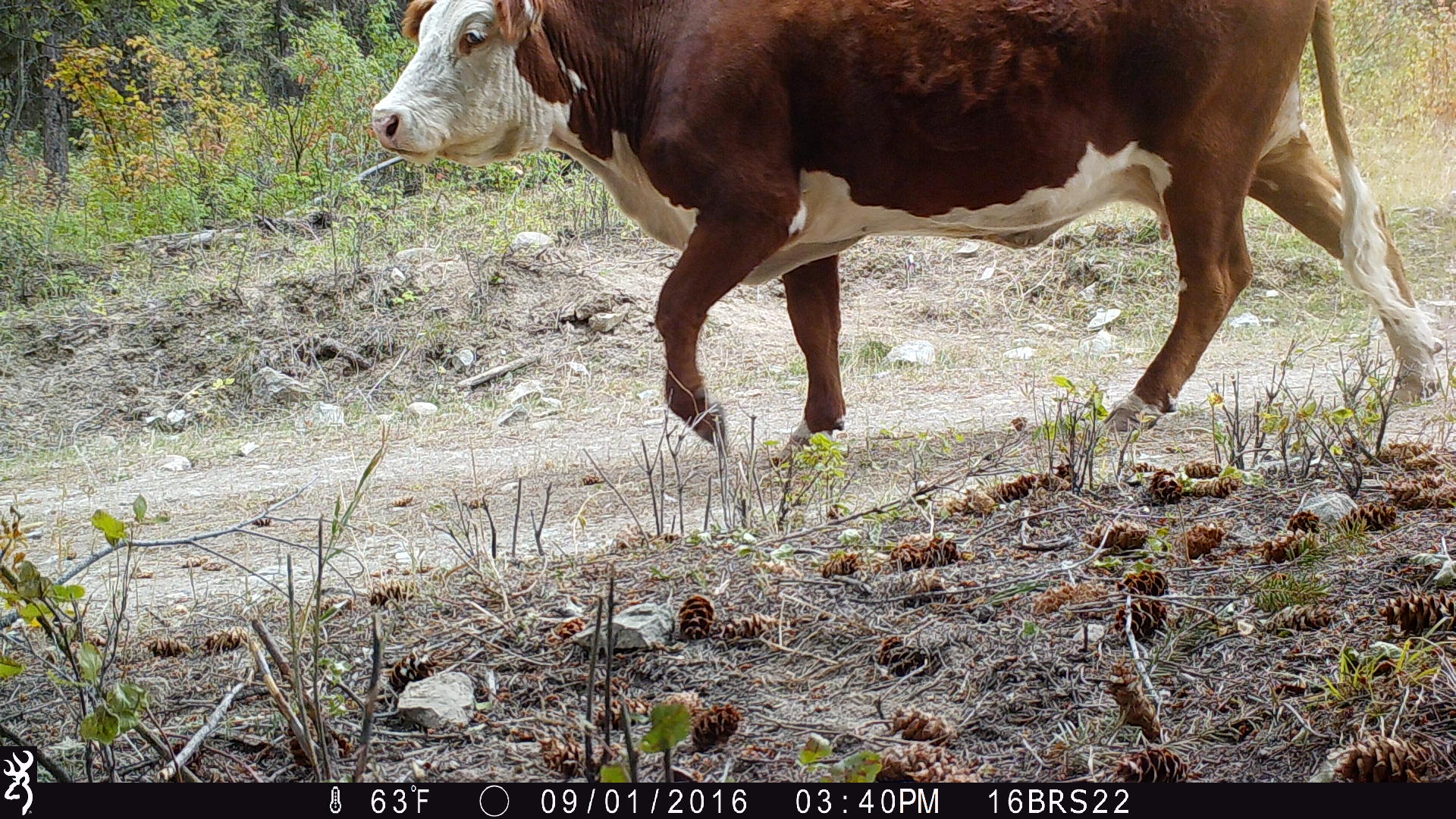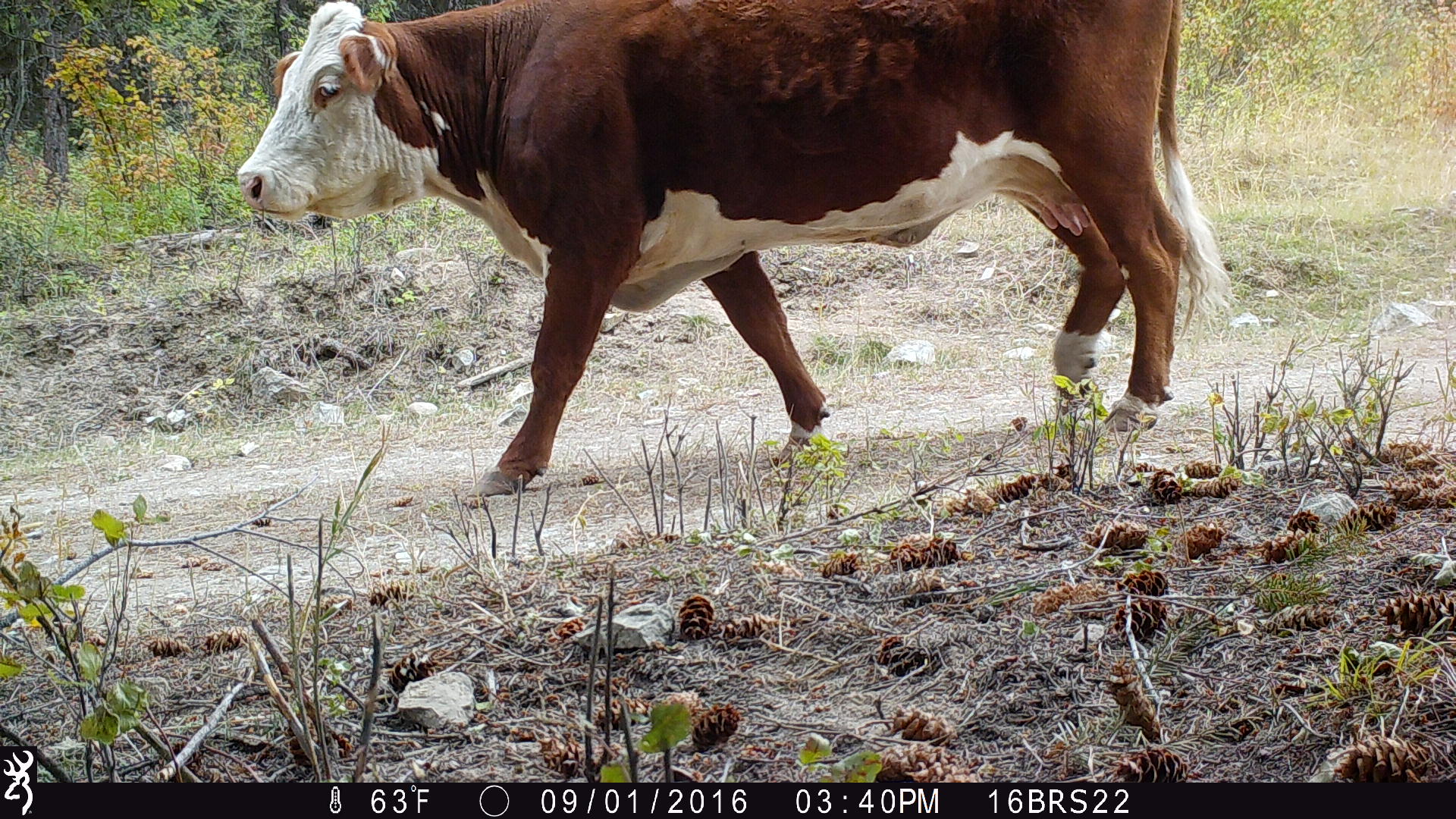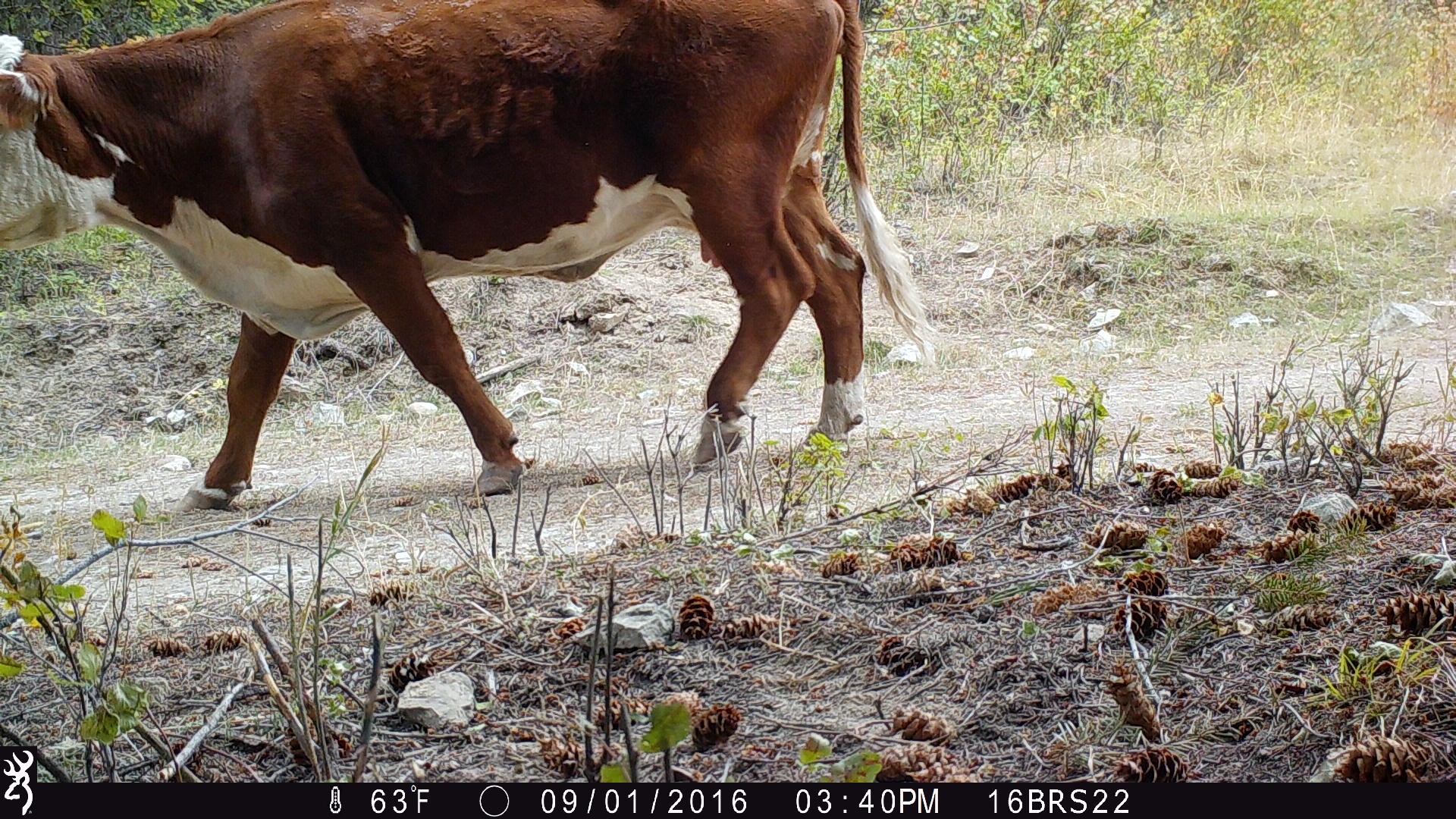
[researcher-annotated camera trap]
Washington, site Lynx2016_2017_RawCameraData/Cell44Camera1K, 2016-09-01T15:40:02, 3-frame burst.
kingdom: Animalia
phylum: Chordata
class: Mammalia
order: Artiodactyla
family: Bovidae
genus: Bos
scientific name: Bos taurus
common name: domestic cattle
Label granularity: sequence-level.